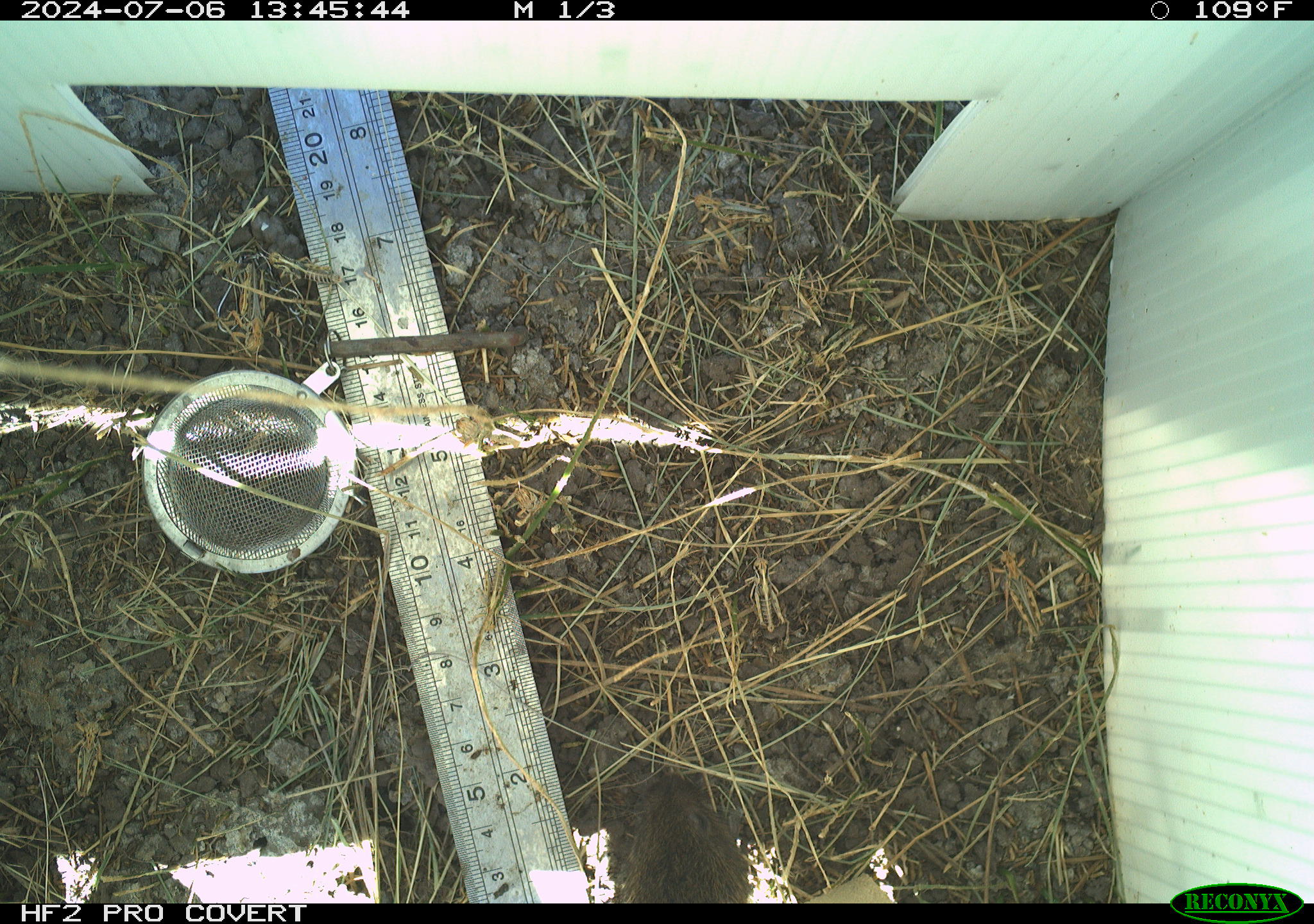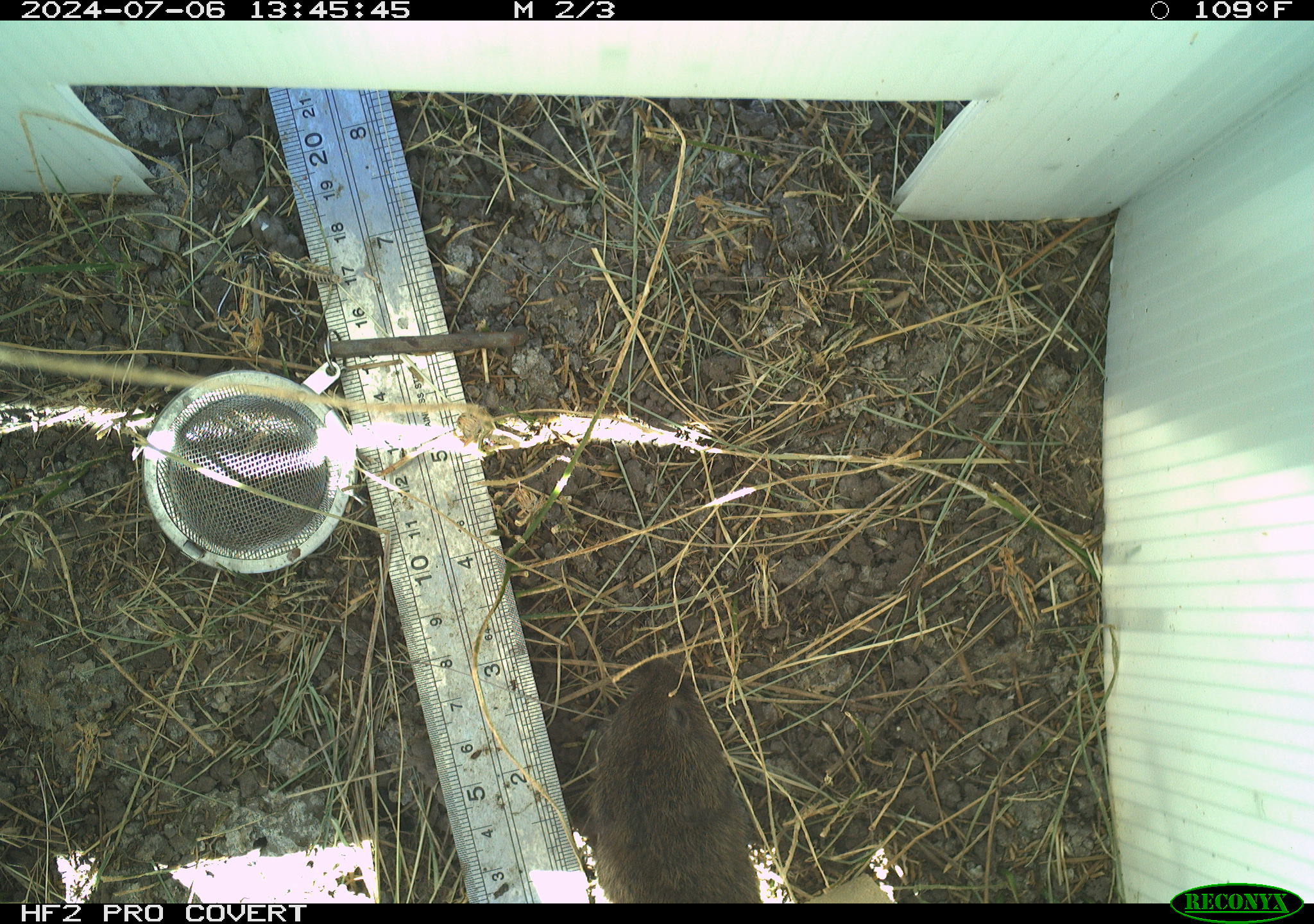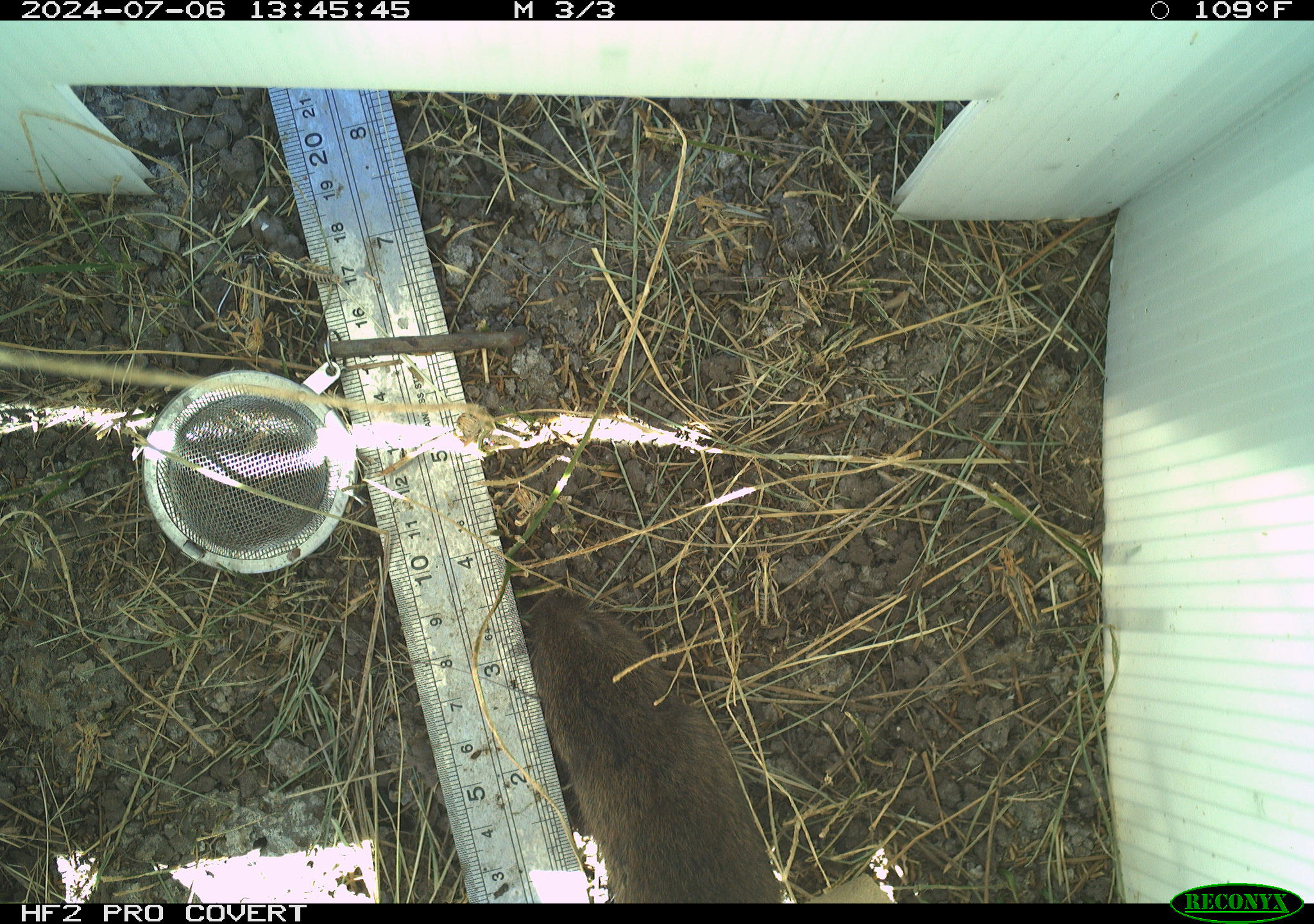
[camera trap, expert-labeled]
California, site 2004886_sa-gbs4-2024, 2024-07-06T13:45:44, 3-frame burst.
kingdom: Animalia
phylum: Chordata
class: Mammalia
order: Rodentia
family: Cricetidae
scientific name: Arvicolinae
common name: voles, lemmings, and muskrats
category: arvicolinae subfamily